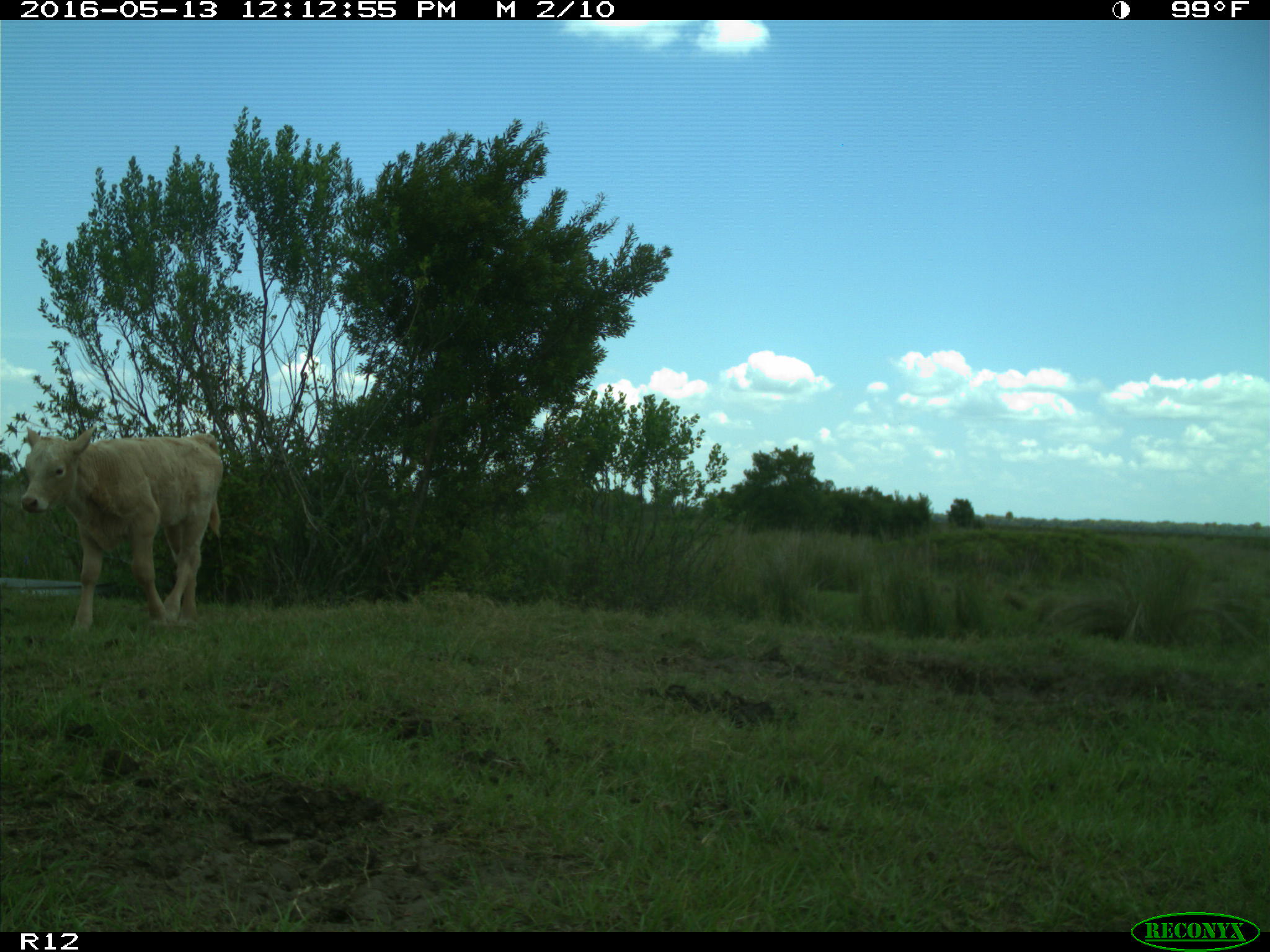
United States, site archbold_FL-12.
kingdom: Animalia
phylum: Chordata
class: Mammalia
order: Artiodactyla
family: Bovidae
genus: Bos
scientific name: Bos taurus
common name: domestic cow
Bos taurus (domestic cow).